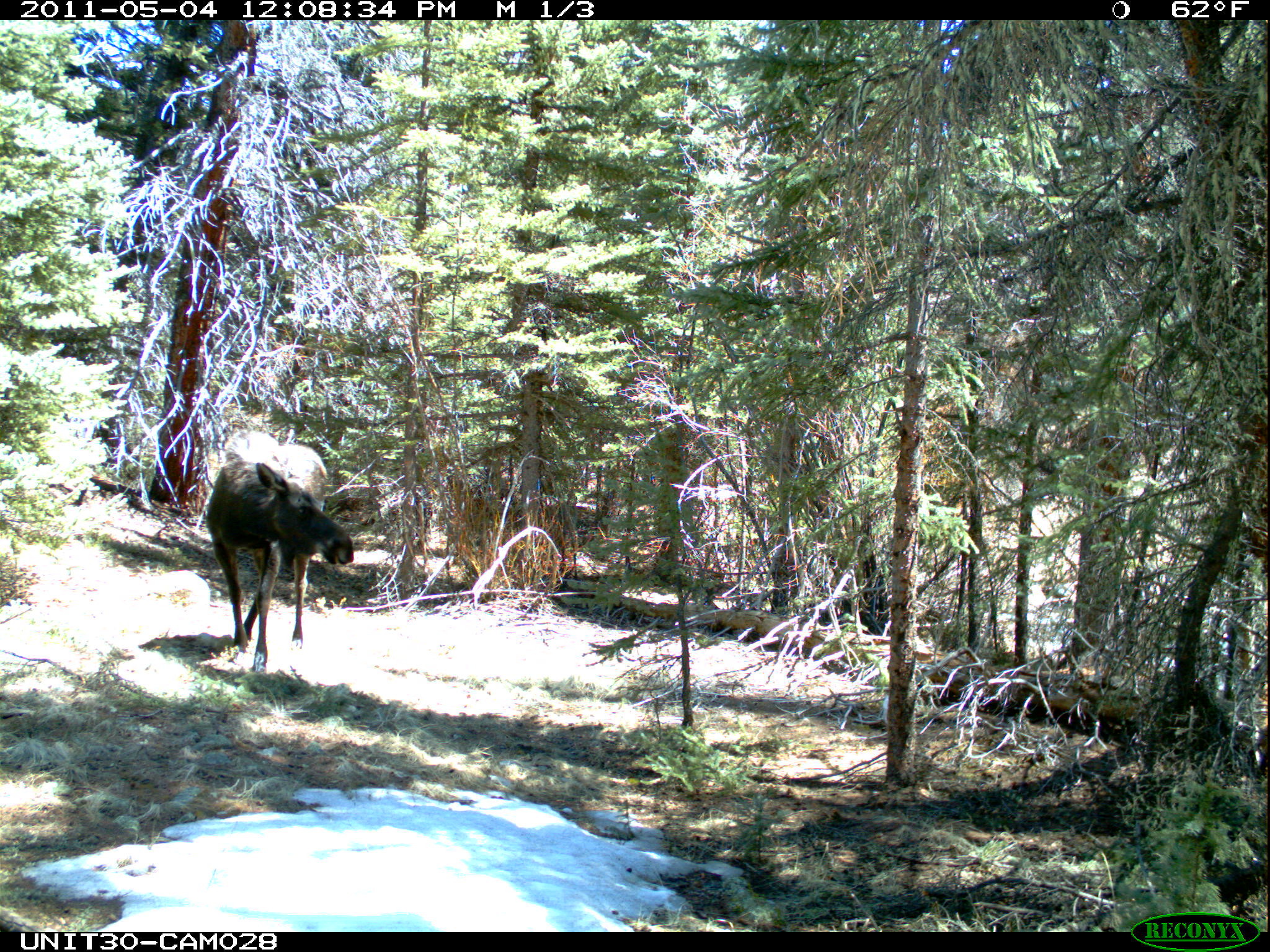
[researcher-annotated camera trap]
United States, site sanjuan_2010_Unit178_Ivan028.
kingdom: Animalia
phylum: Chordata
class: Mammalia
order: Artiodactyla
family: Cervidae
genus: Alces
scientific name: Alces alces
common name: moose